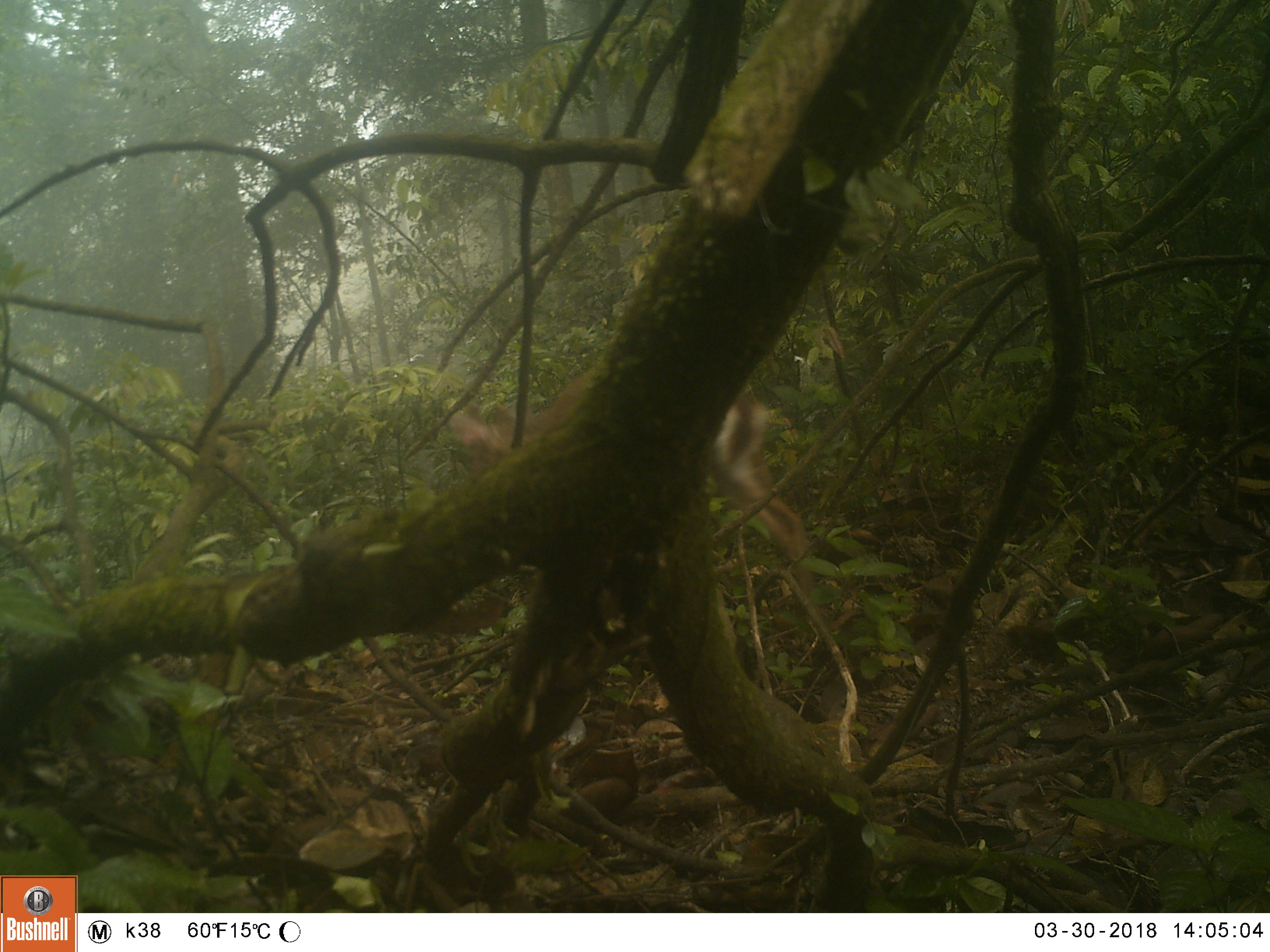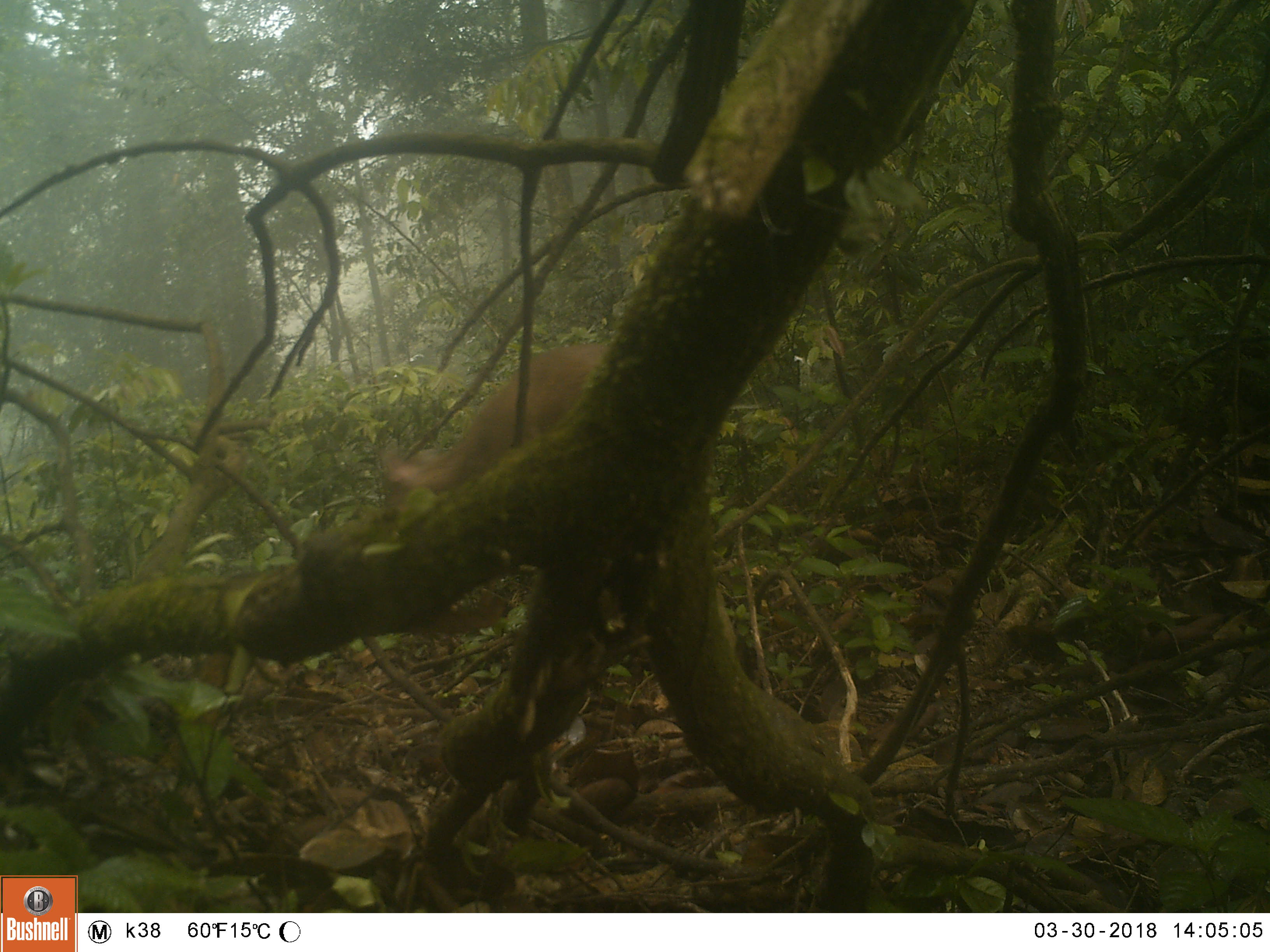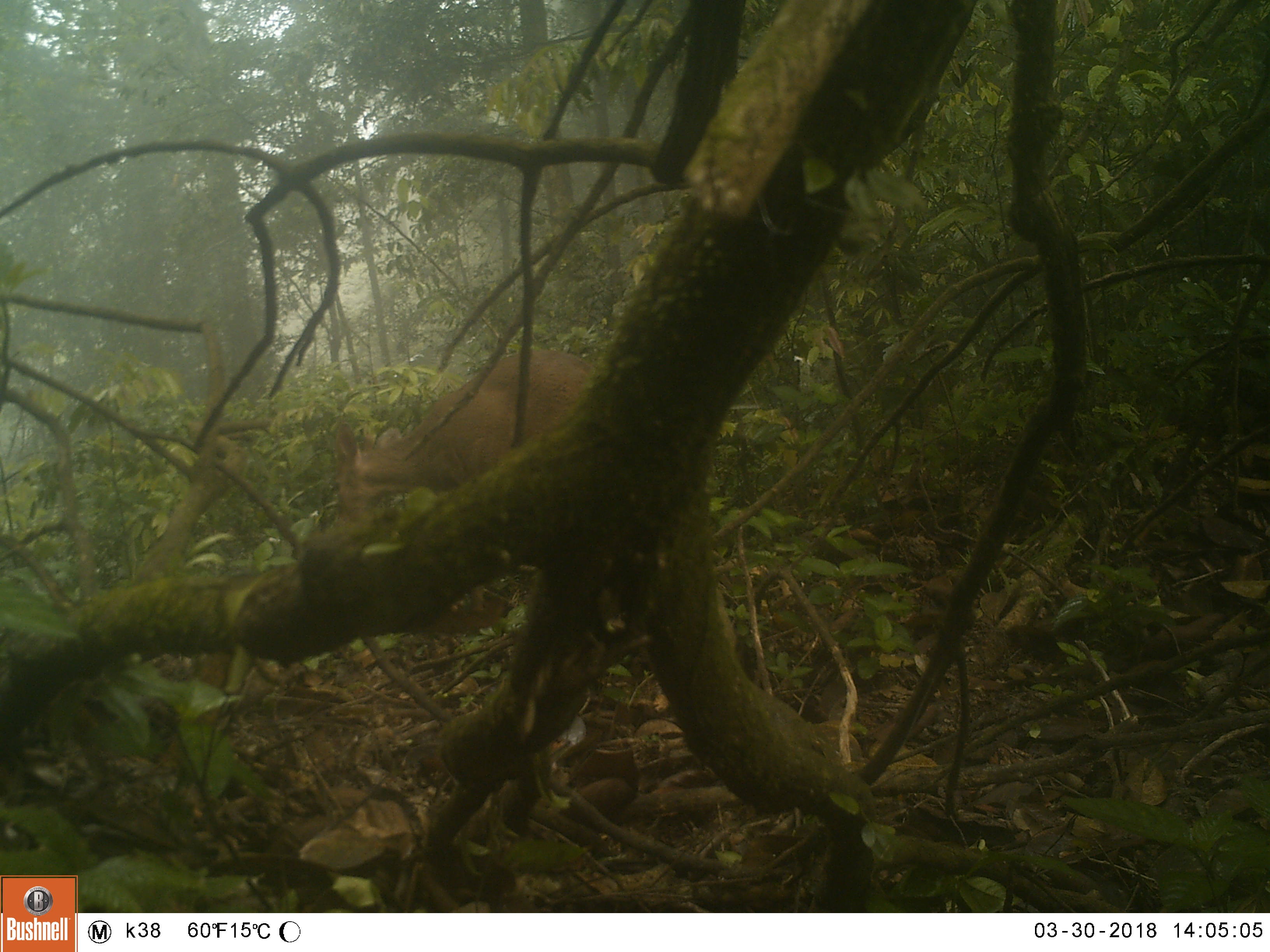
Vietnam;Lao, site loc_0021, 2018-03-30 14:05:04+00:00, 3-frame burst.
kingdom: Animalia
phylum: Chordata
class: Mammalia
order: Artiodactyla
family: Cervidae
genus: Muntiacus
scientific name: Muntiacus vuquangensis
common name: large-antlered muntjac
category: large antlered muntjac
Large antlered muntjac (large-antlered muntjac) (Muntiacus vuquangensis). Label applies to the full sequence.